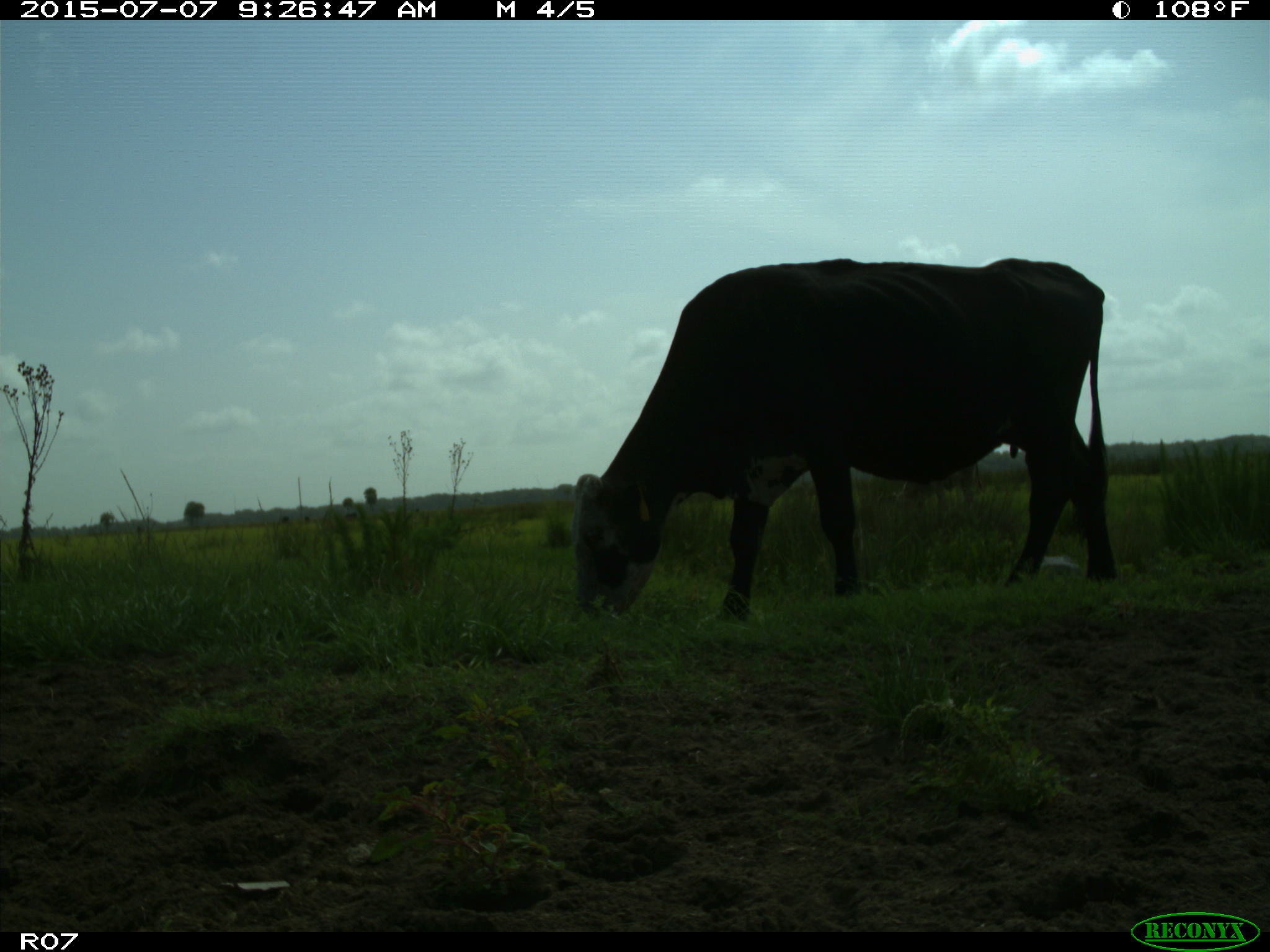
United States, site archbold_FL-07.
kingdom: Animalia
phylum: Chordata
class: Mammalia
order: Artiodactyla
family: Bovidae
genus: Bos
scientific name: Bos taurus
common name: domestic cow